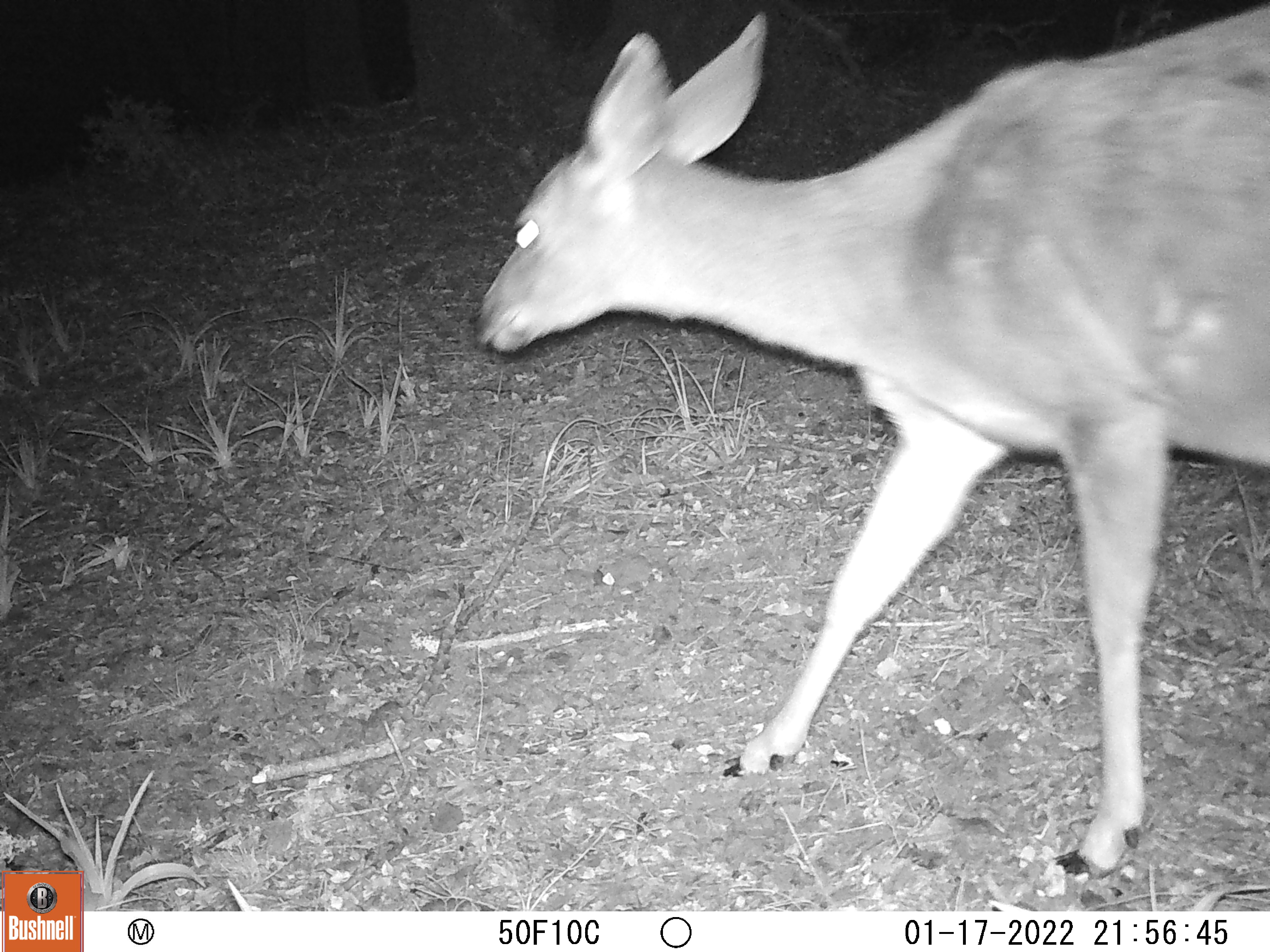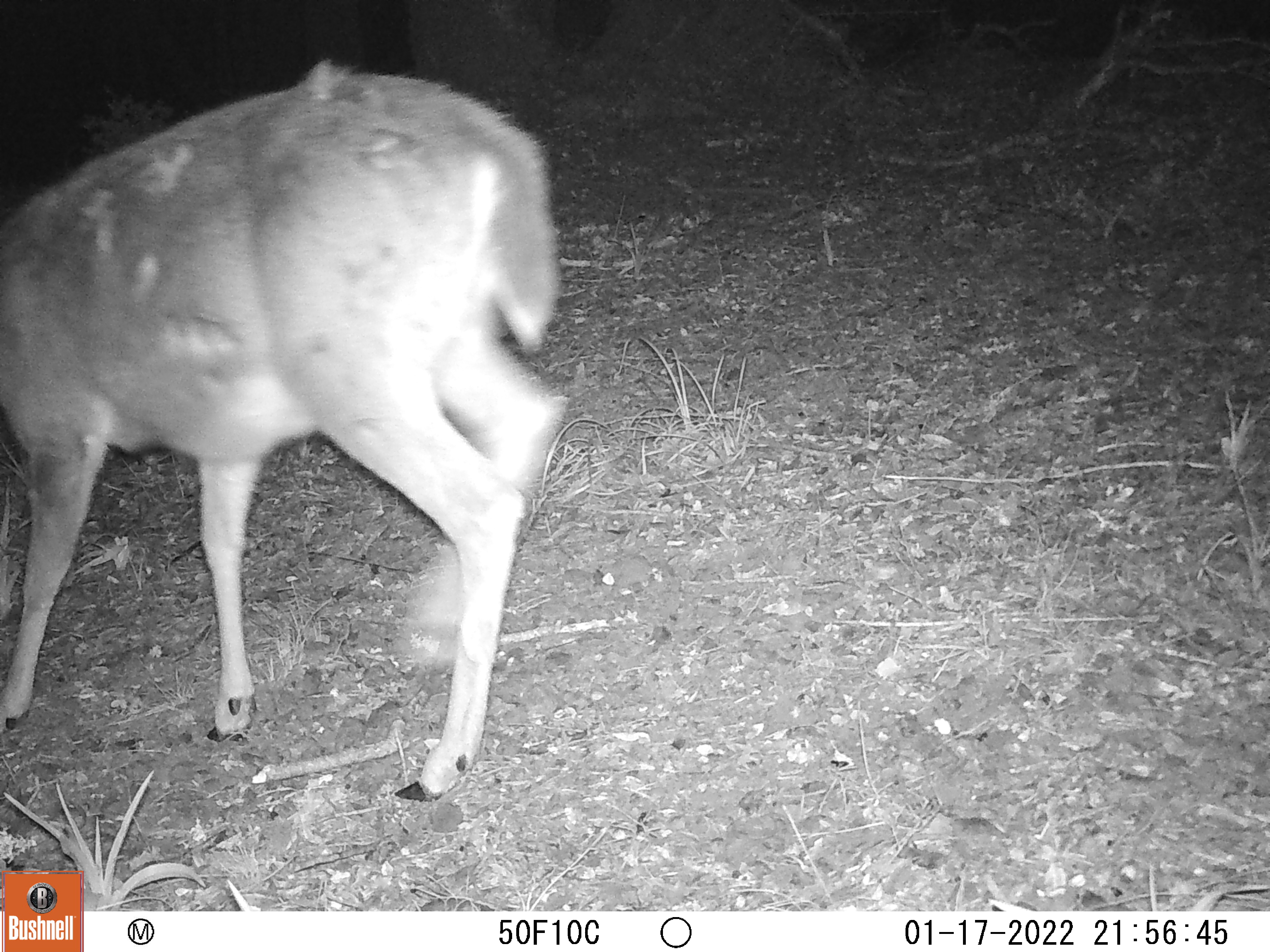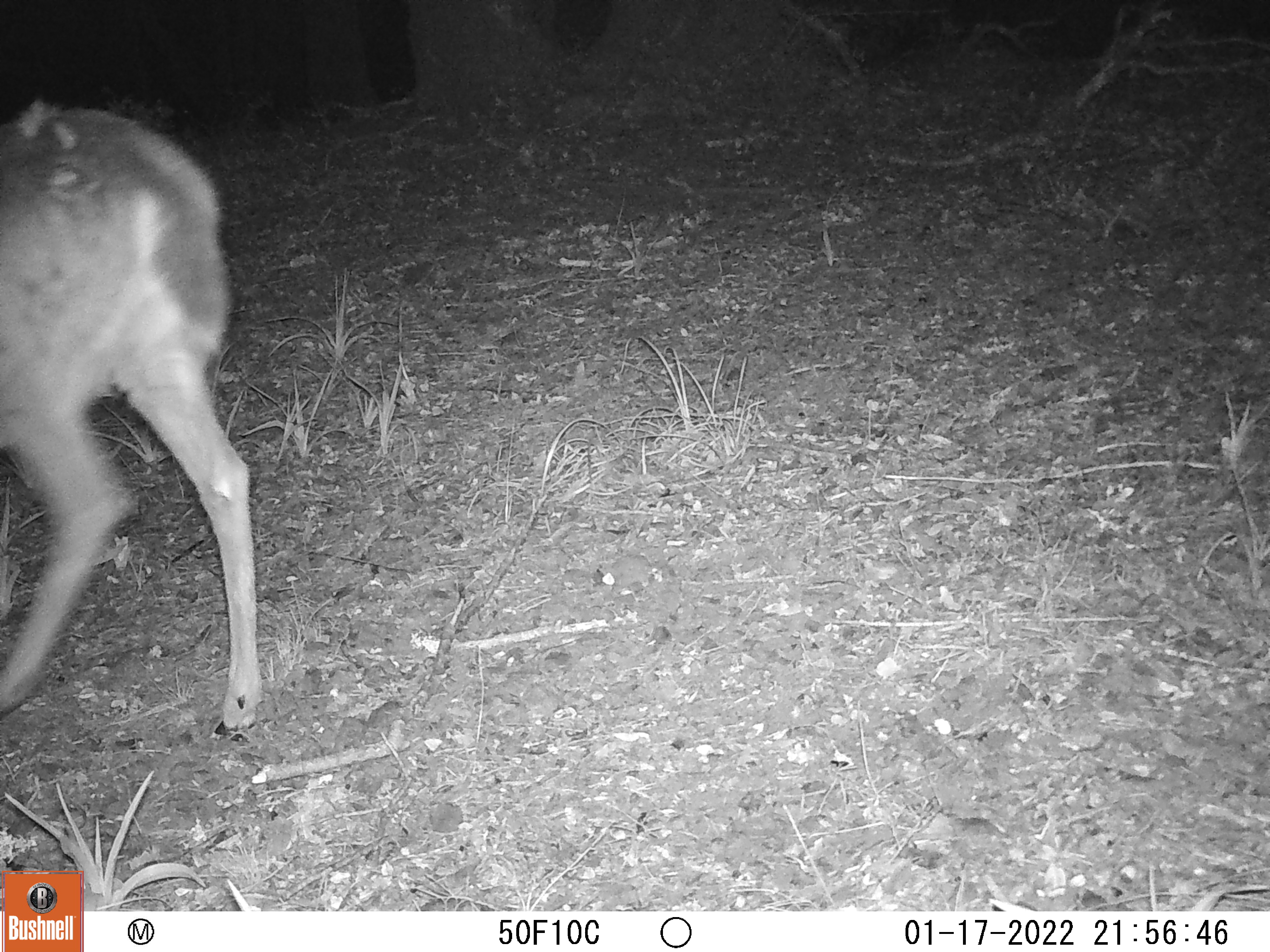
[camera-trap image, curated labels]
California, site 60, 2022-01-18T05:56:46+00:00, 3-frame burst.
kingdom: Animalia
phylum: Chordata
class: Mammalia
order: Artiodactyla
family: Cervidae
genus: Odocoileus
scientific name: Odocoileus hemionus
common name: mule deer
Mule deer (Odocoileus hemionus).